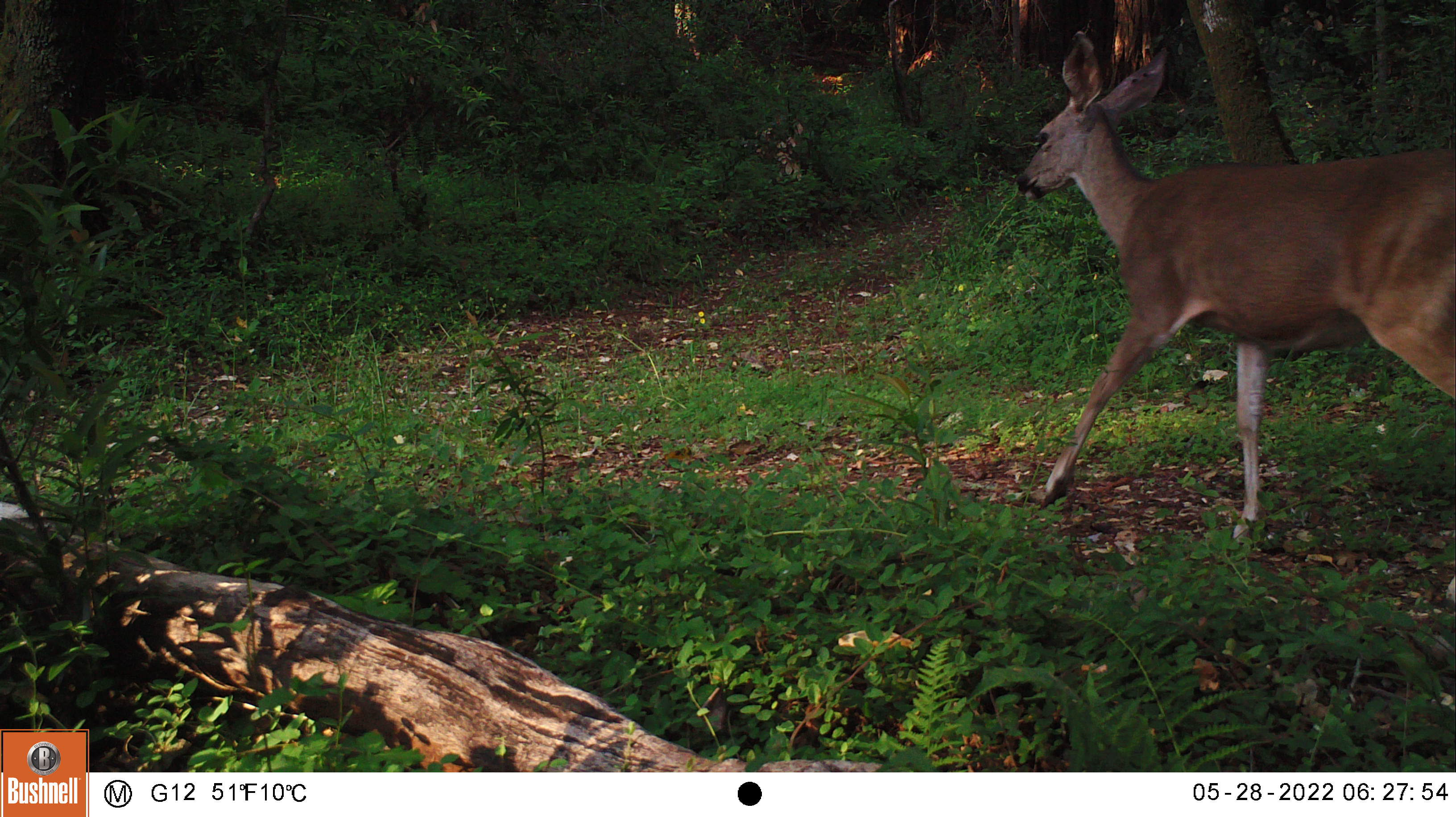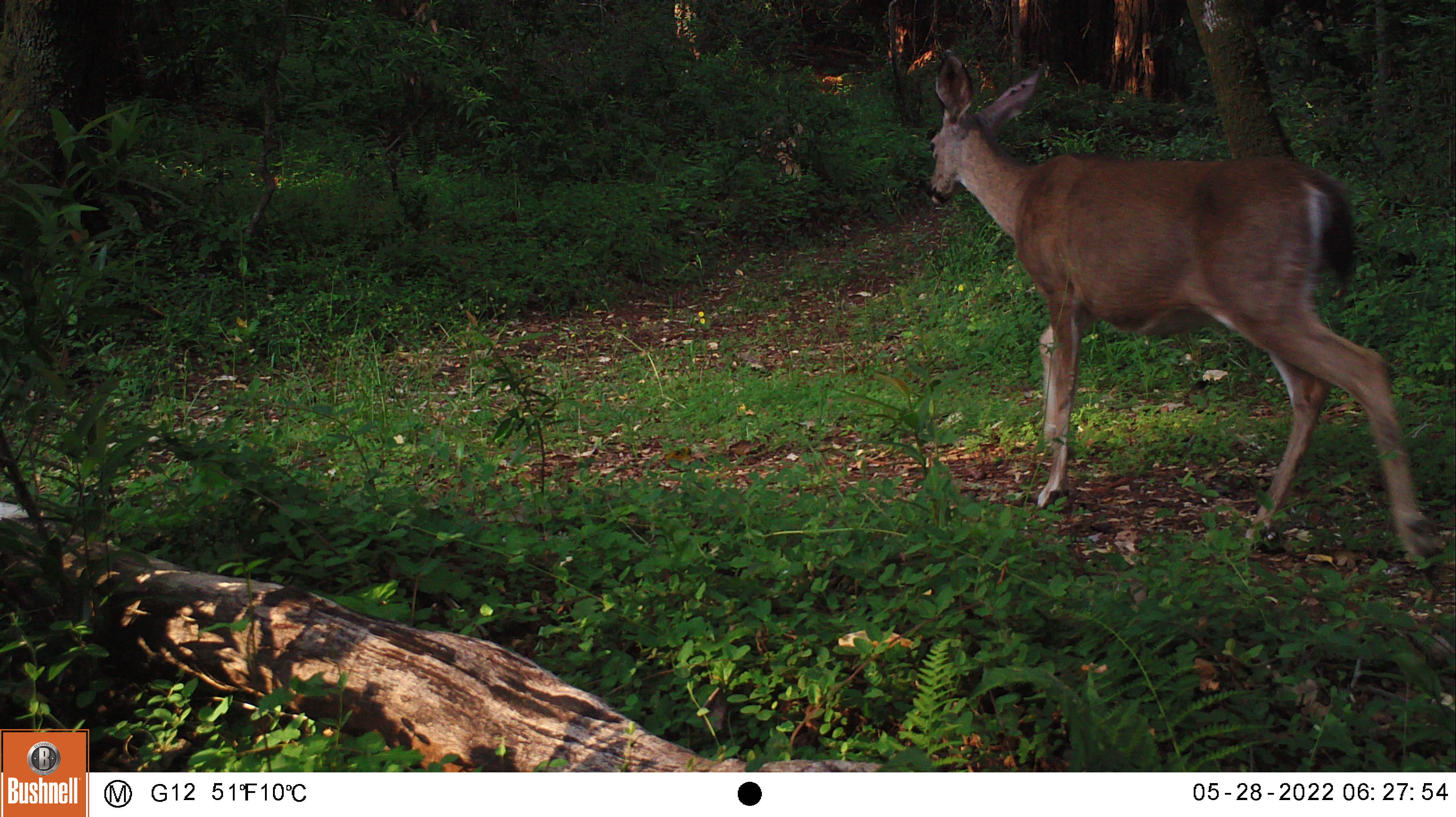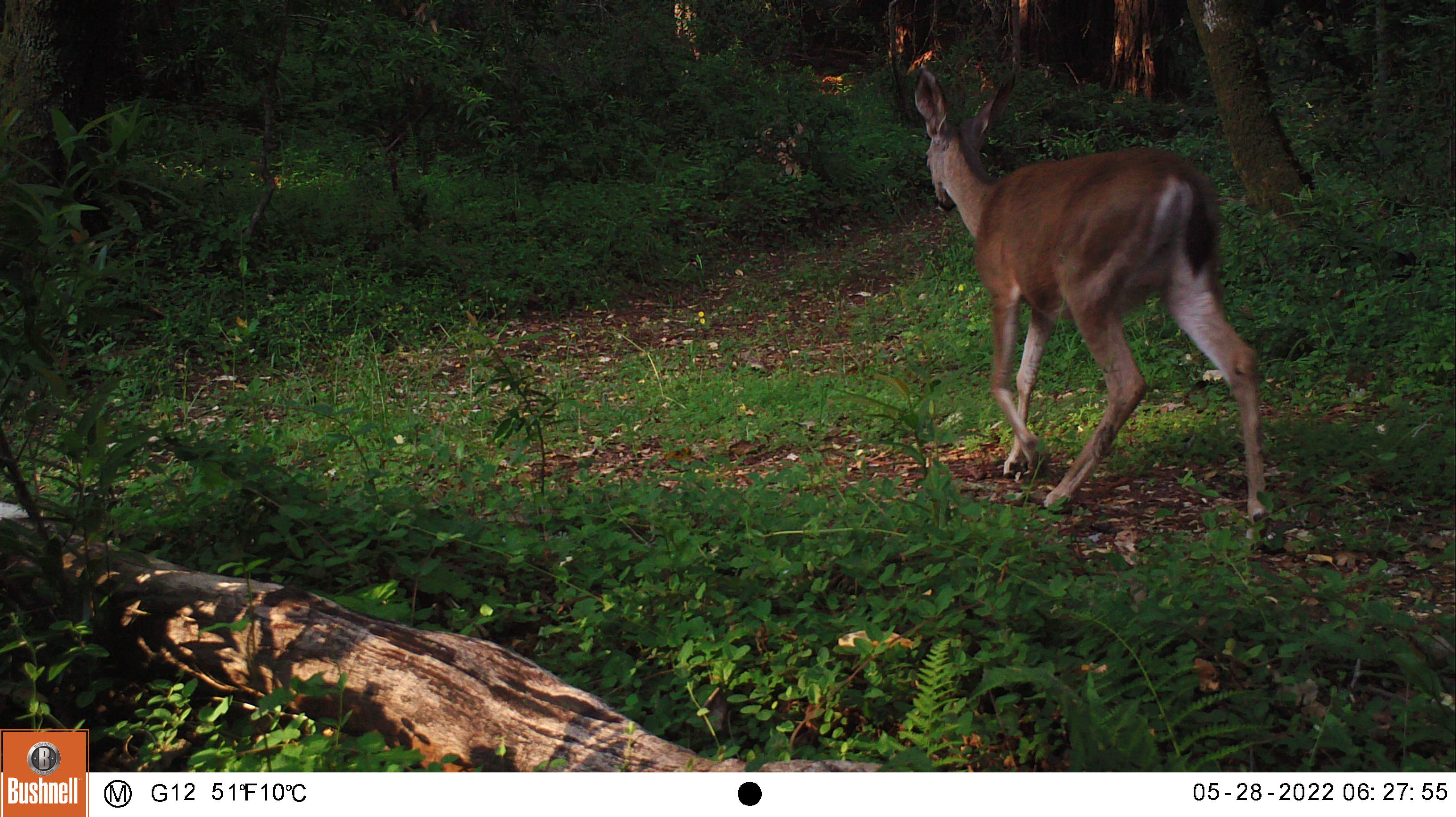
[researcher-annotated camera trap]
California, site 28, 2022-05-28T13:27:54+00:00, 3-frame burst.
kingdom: Animalia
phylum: Chordata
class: Mammalia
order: Artiodactyla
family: Cervidae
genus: Odocoileus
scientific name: Odocoileus hemionus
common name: mule deer